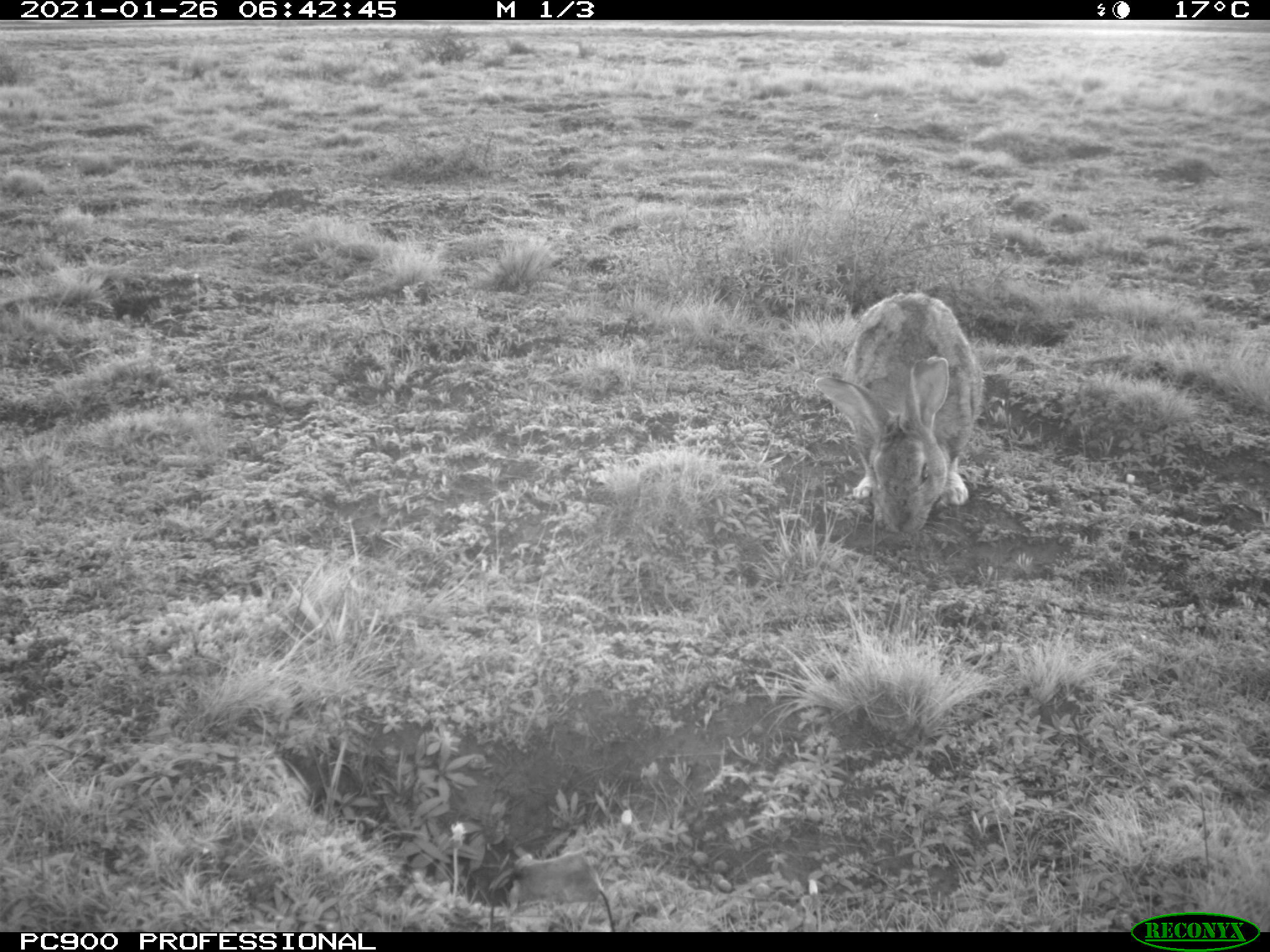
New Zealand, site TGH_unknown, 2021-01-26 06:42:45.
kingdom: Animalia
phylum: Chordata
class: Mammalia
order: Lagomorpha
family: Leporidae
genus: Oryctolagus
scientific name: Oryctolagus cuniculus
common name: european rabbit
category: rabbit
Rabbit (european rabbit) (Oryctolagus cuniculus).